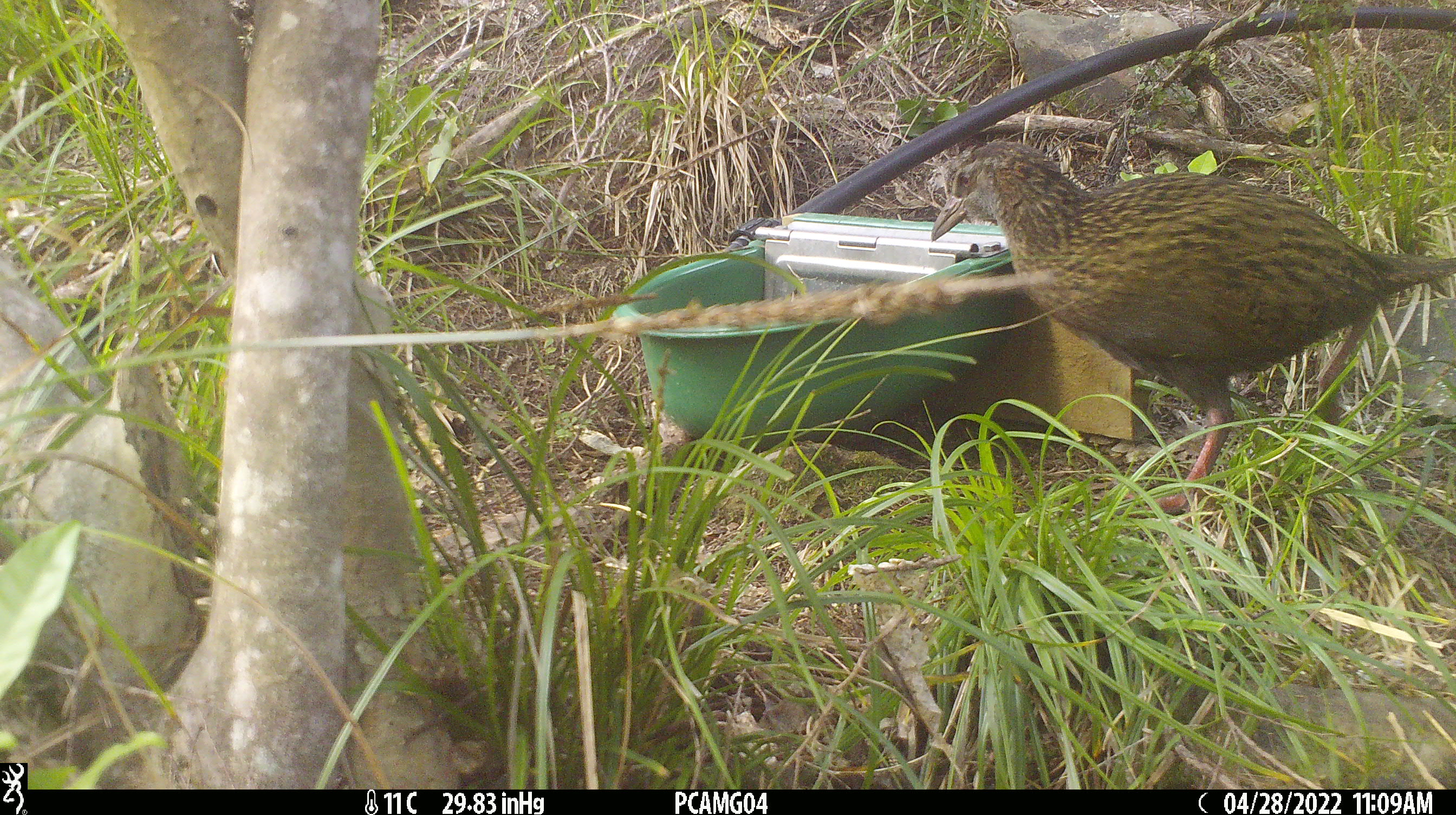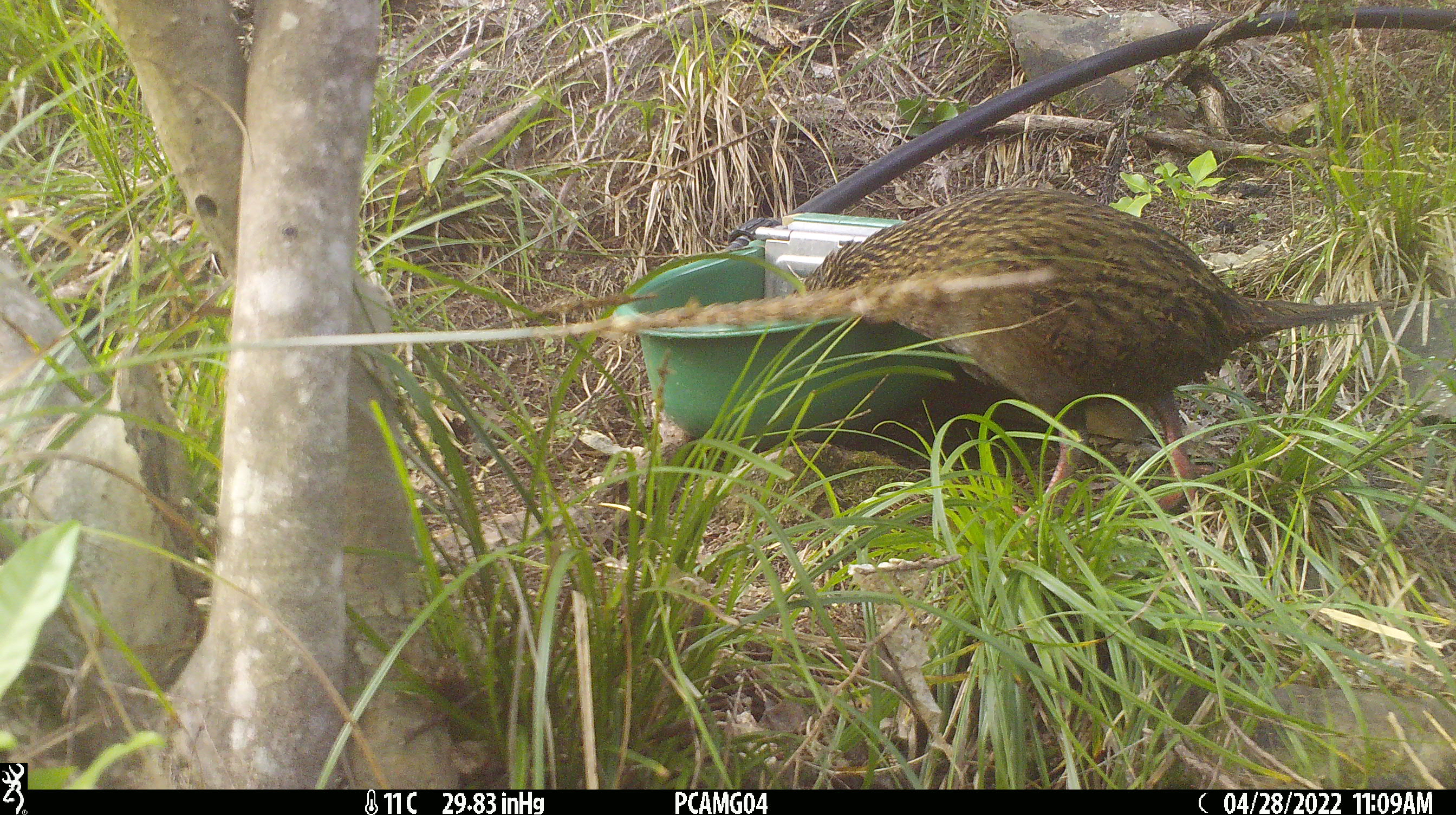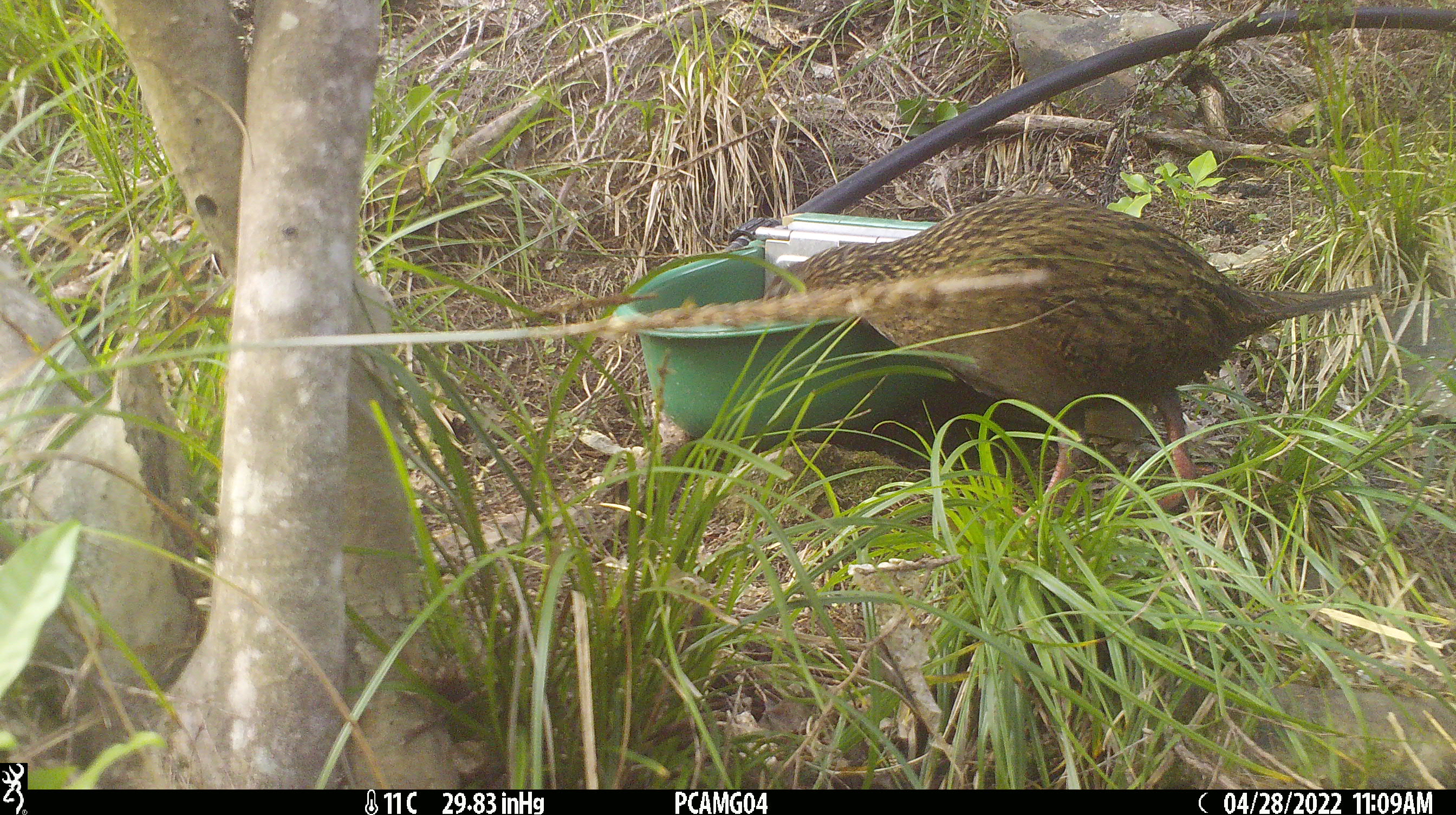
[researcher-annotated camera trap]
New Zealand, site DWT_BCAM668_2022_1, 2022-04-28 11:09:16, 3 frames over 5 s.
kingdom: Animalia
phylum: Chordata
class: Aves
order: Gruiformes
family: Rallidae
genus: Gallirallus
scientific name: Gallirallus australis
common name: weka